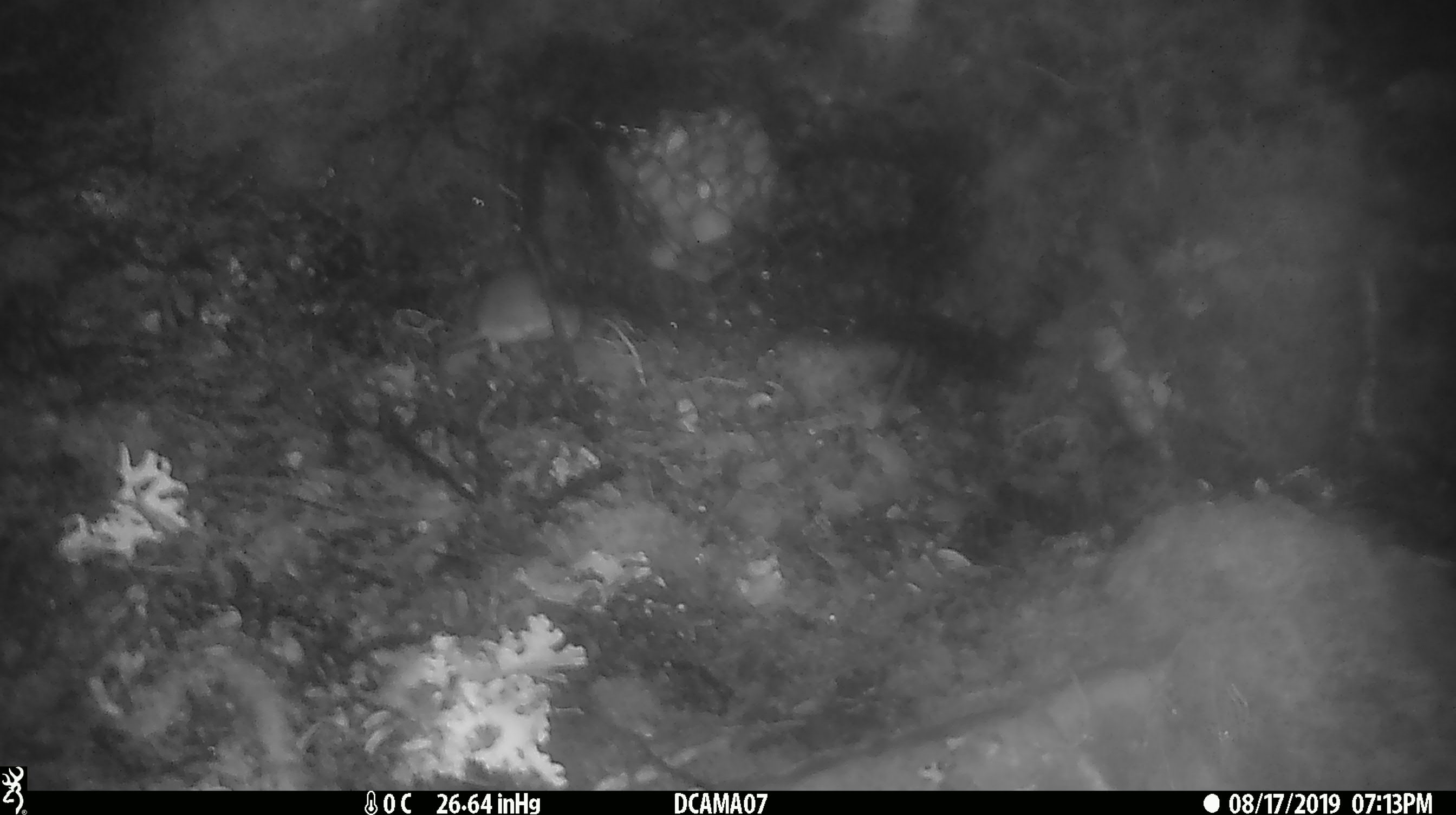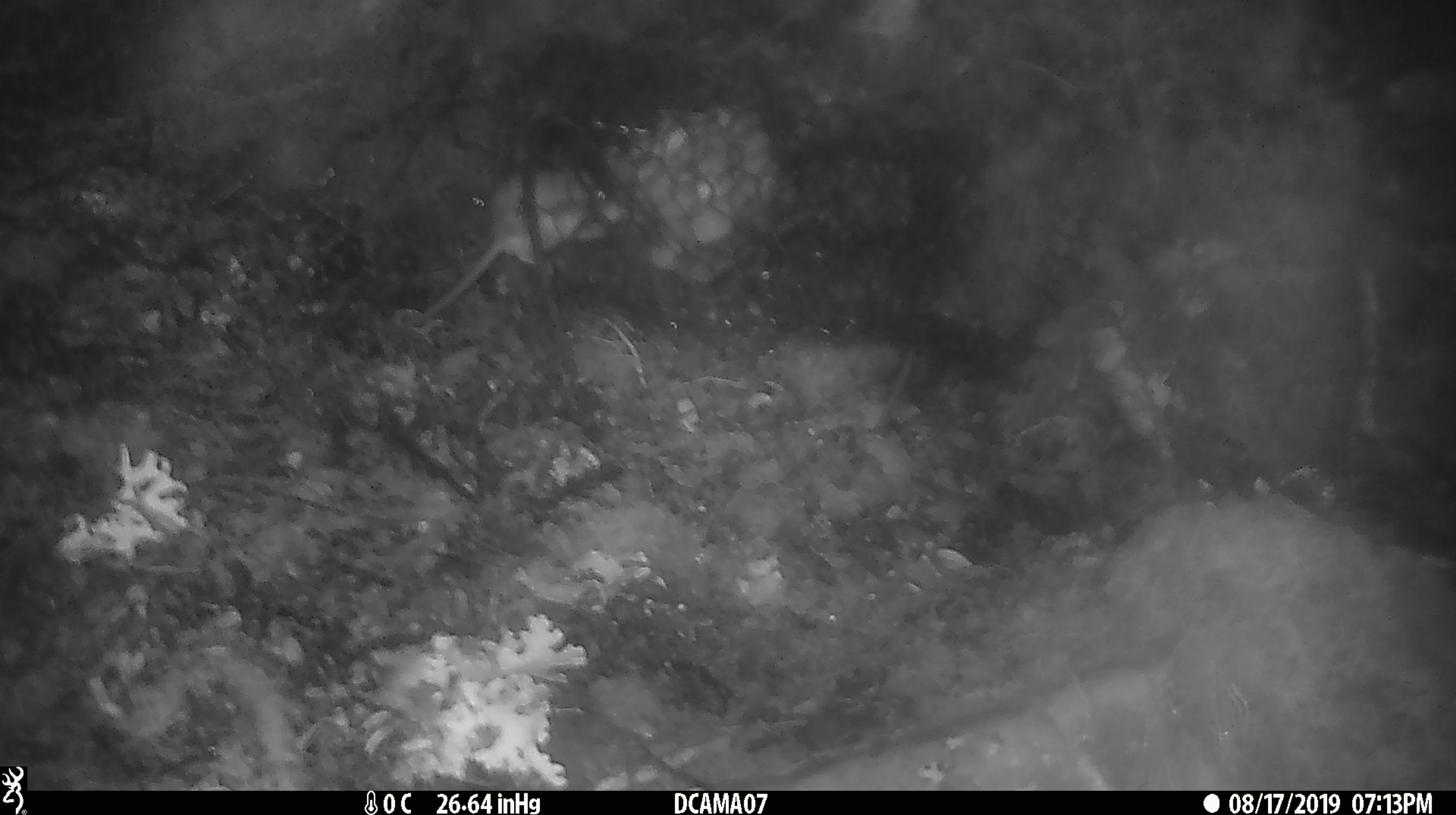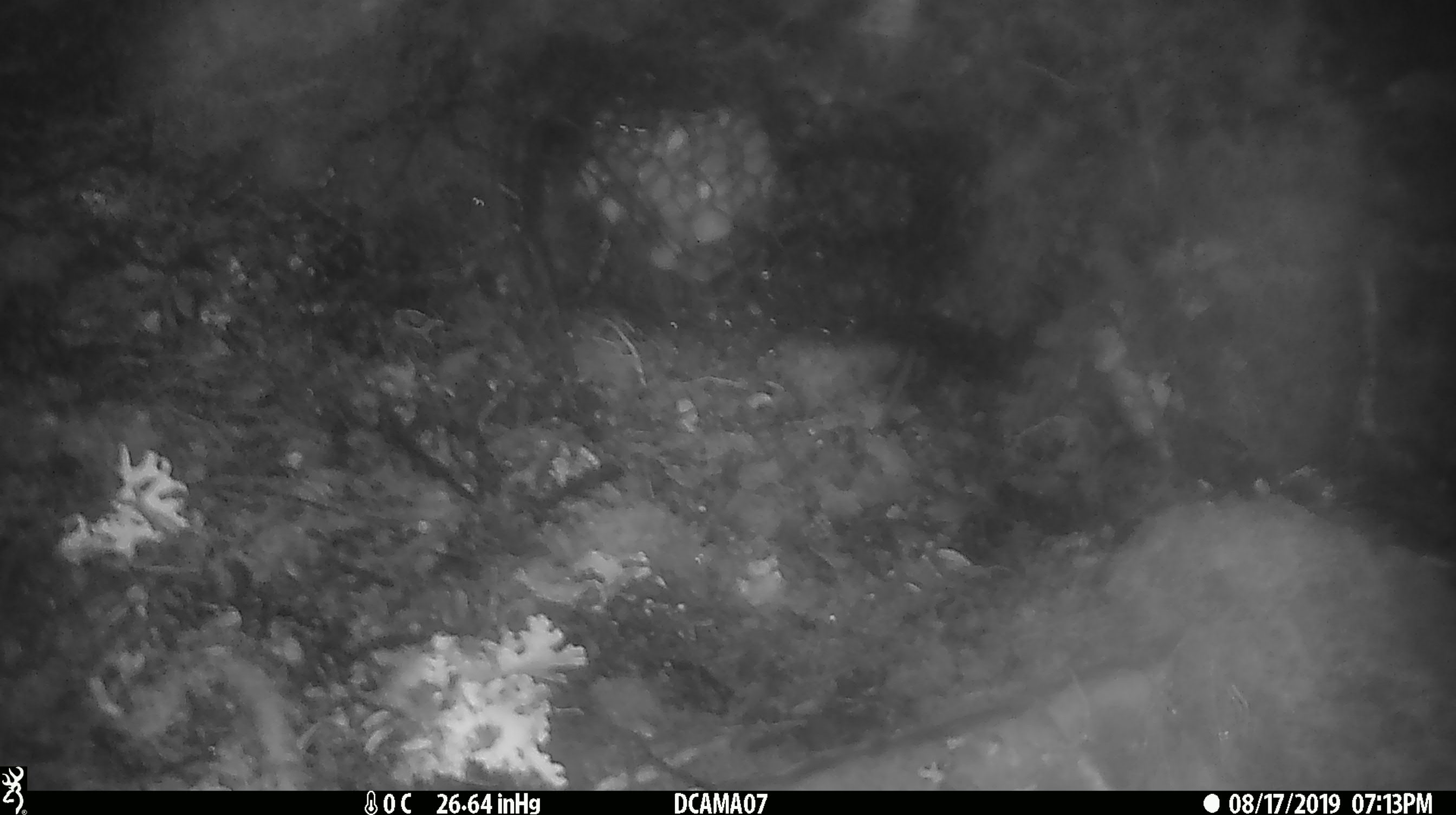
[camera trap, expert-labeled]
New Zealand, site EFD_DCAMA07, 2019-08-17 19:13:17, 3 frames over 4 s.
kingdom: Animalia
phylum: Chordata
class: Mammalia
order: Rodentia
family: Muridae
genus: Mus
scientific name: Mus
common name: mouse